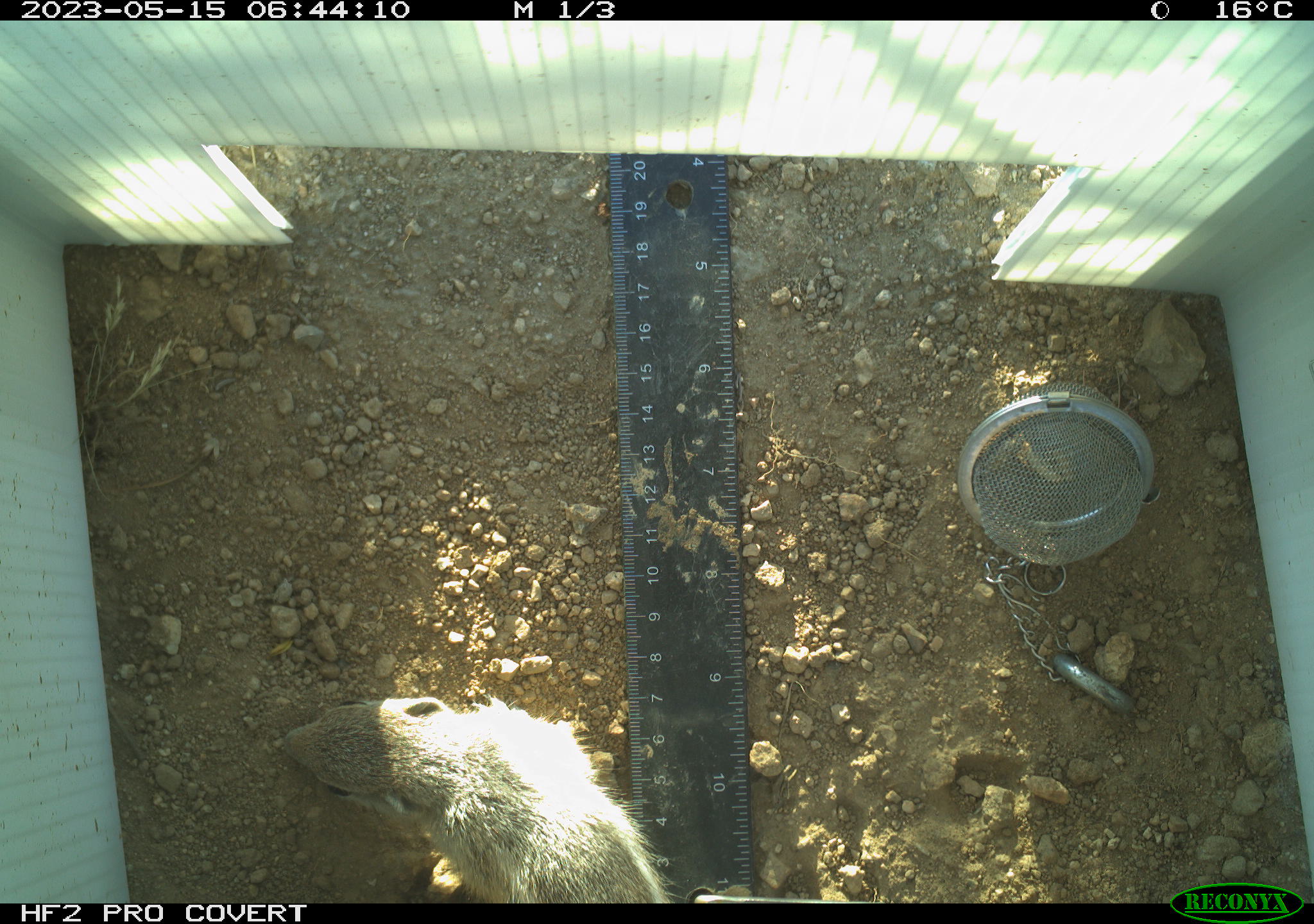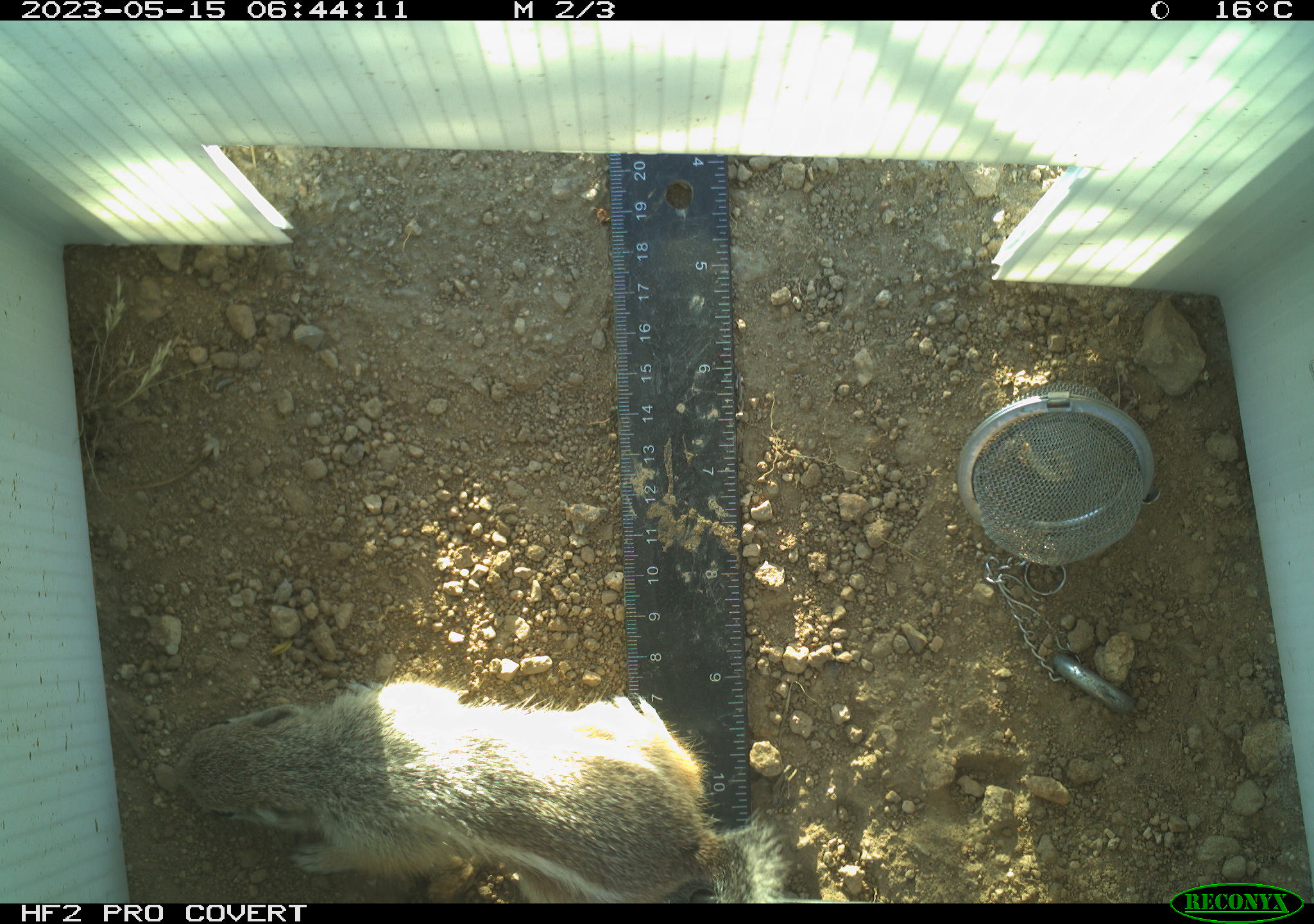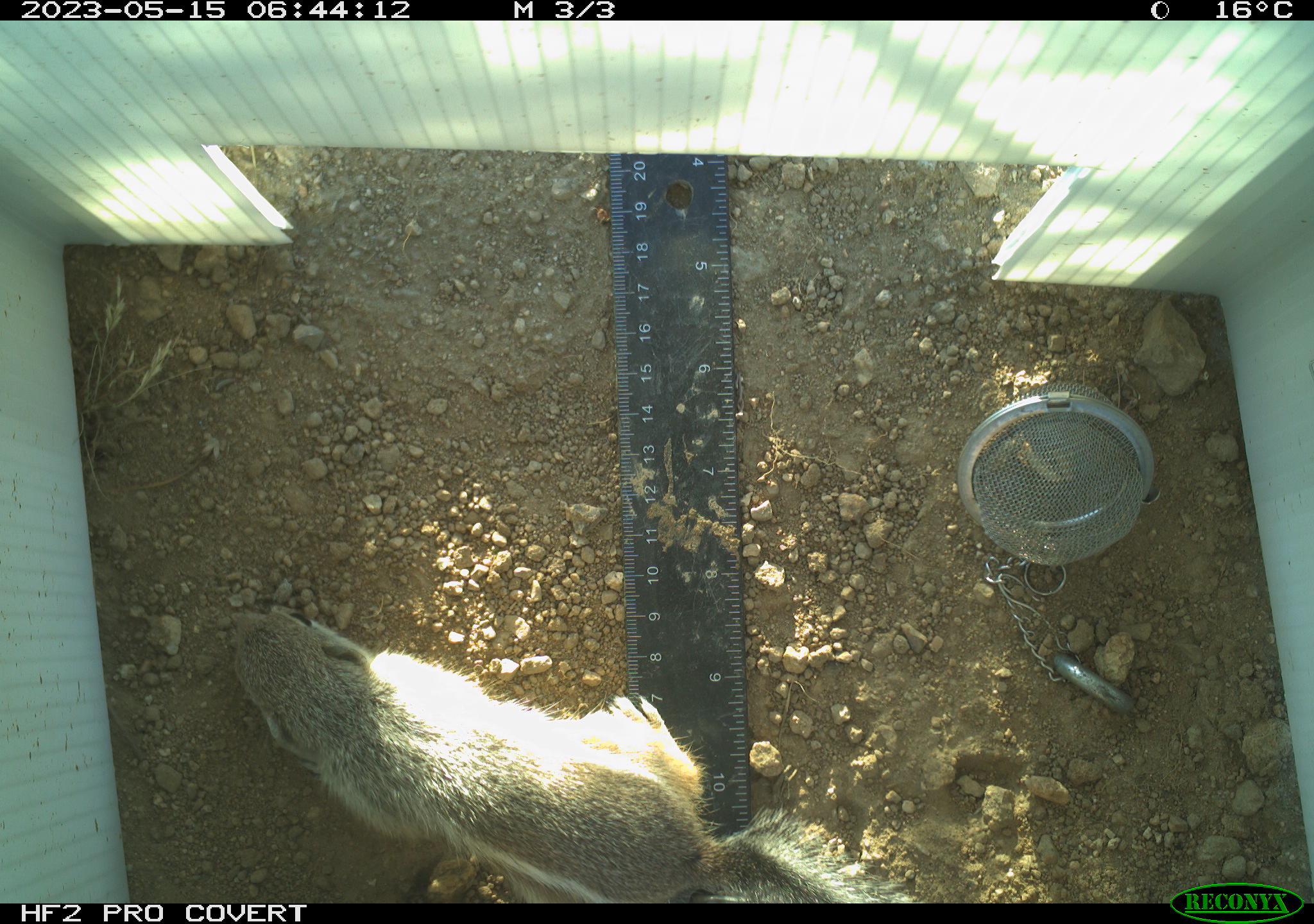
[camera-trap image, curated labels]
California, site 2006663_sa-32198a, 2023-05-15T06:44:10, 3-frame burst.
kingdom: Animalia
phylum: Chordata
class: Mammalia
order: Rodentia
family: Sciuridae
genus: Ammospermophilus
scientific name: Ammospermophilus leucurus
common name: white-tailed antelope squirrel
White-tailed antelope squirrel (Ammospermophilus leucurus).